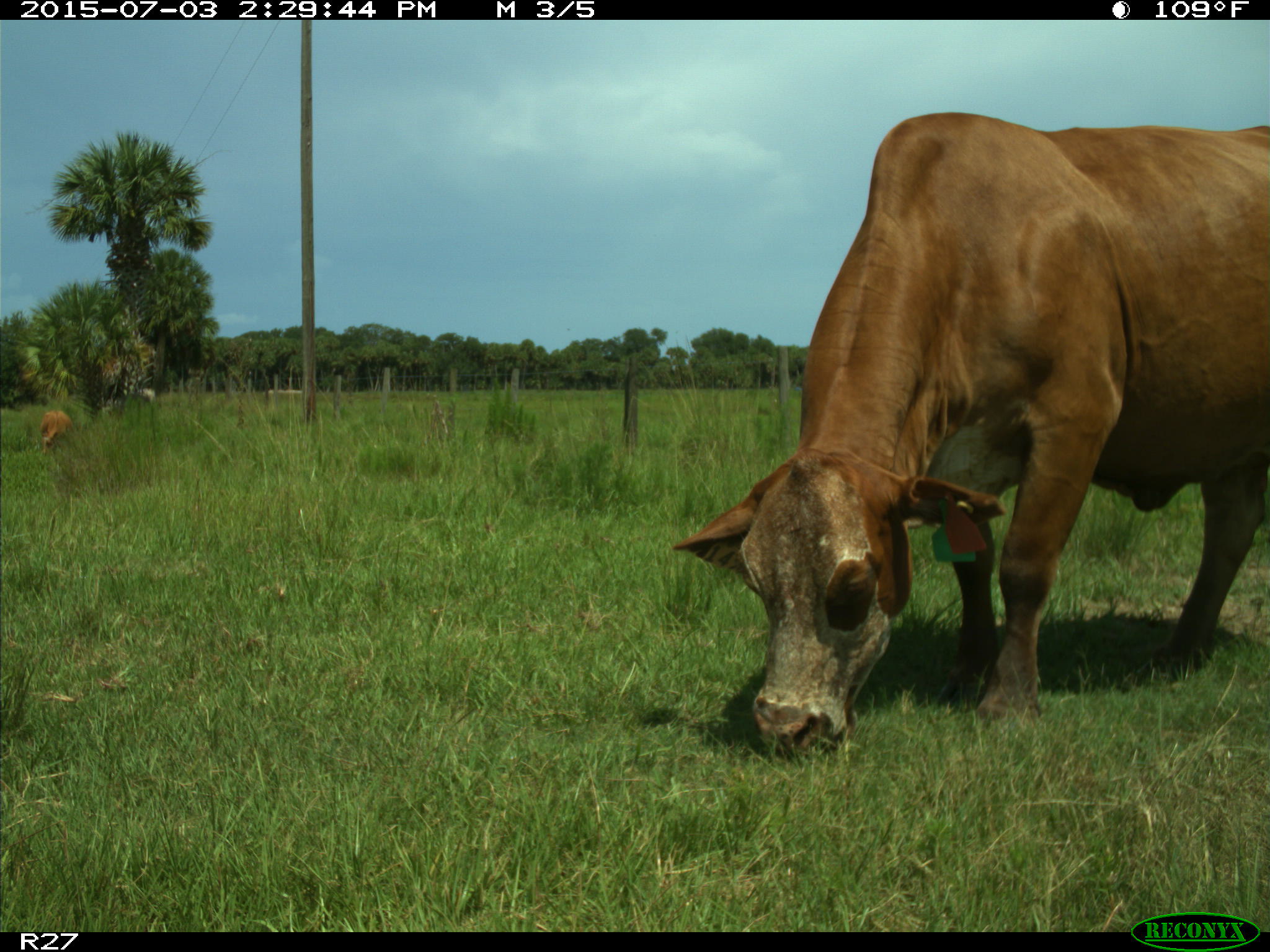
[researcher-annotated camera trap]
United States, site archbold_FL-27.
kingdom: Animalia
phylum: Chordata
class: Mammalia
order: Artiodactyla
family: Bovidae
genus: Bos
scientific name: Bos taurus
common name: domestic cow